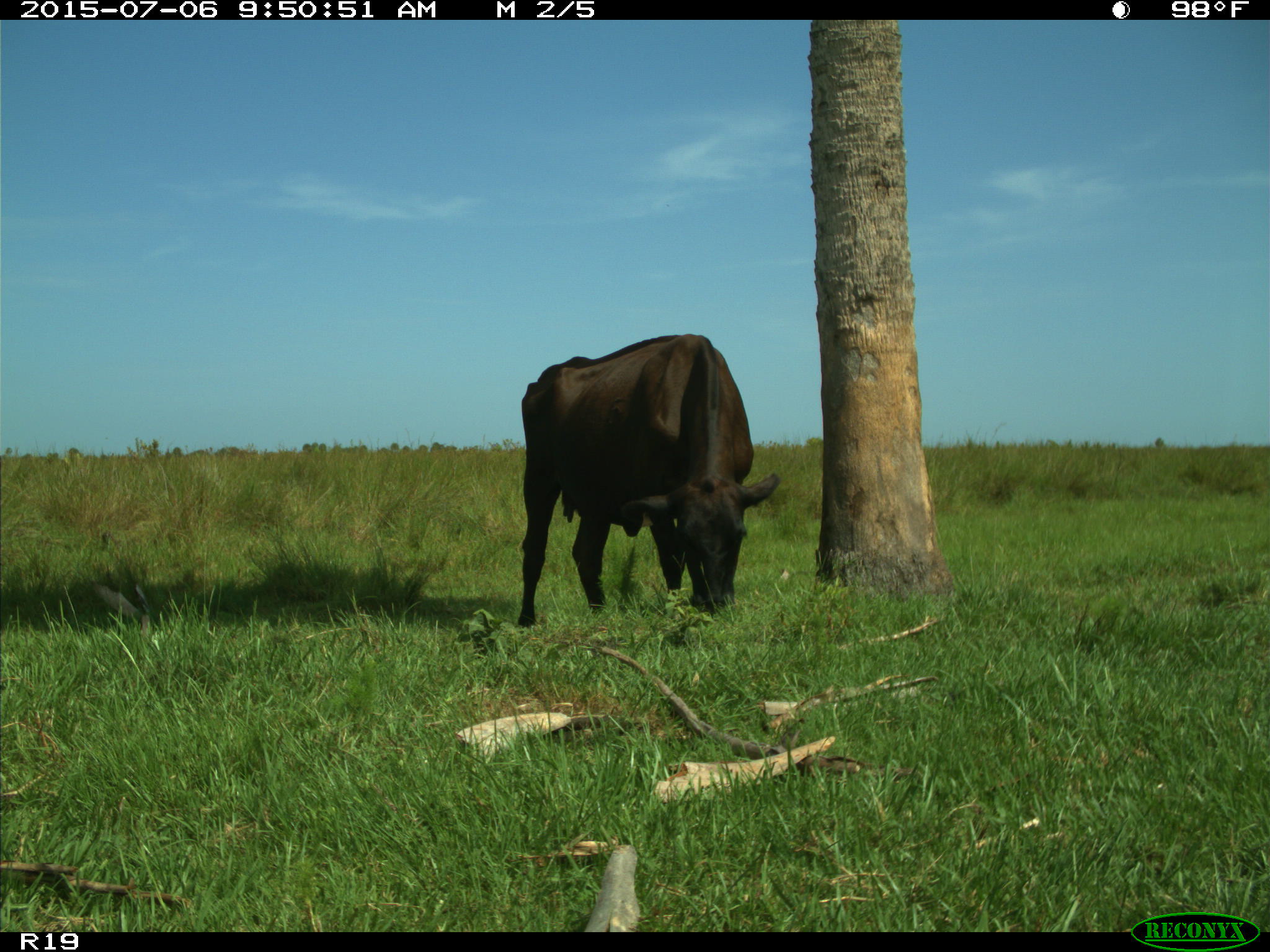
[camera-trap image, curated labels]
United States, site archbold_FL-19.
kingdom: Animalia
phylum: Chordata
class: Mammalia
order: Artiodactyla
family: Bovidae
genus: Bos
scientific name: Bos taurus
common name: domestic cow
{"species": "Bos taurus (domestic cow)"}